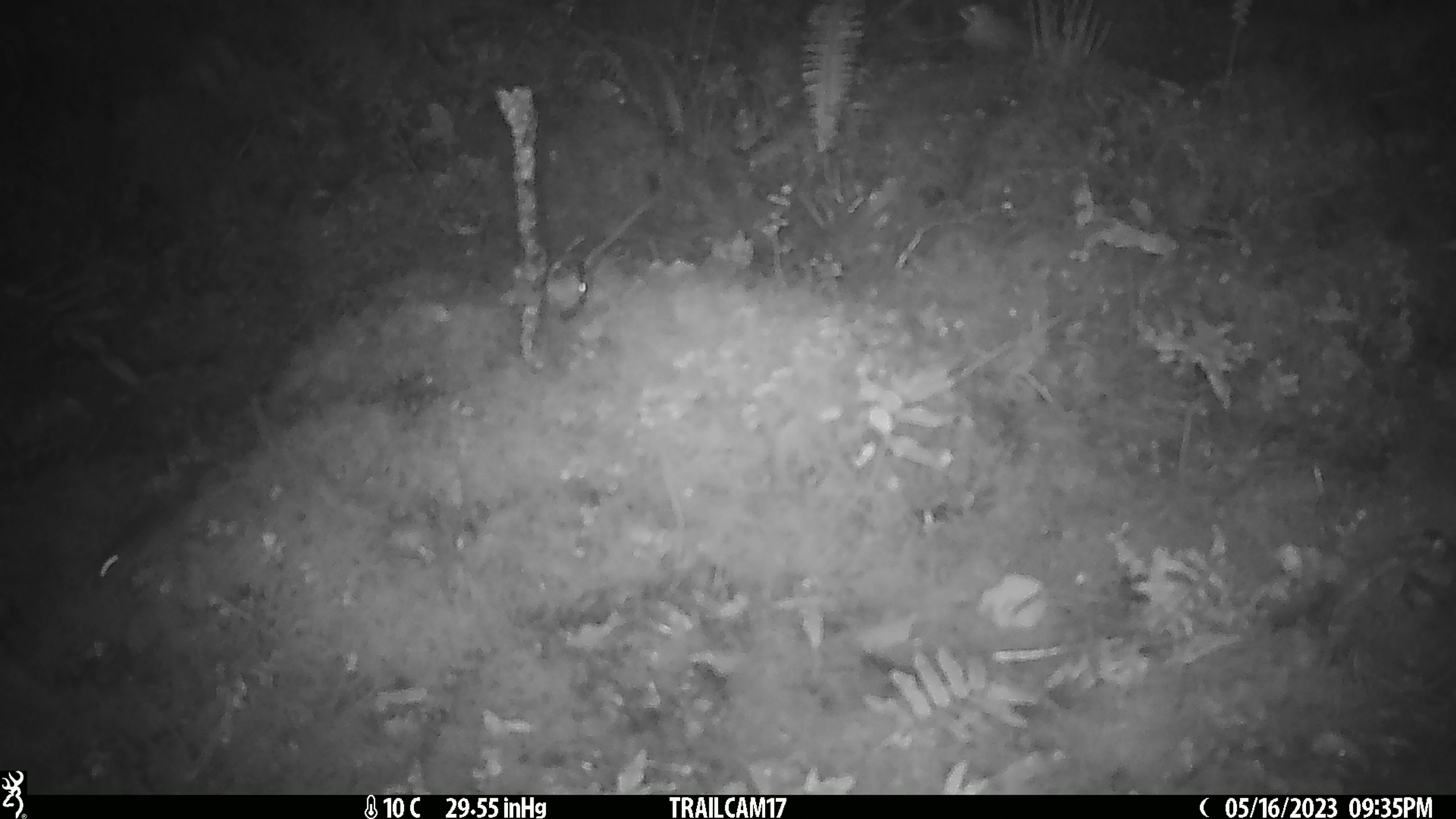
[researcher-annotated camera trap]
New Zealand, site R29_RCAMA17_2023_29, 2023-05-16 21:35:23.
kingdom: Animalia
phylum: Chordata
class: Mammalia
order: Rodentia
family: Muridae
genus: Mus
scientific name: Mus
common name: mouse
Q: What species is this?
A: Mouse (Mus).